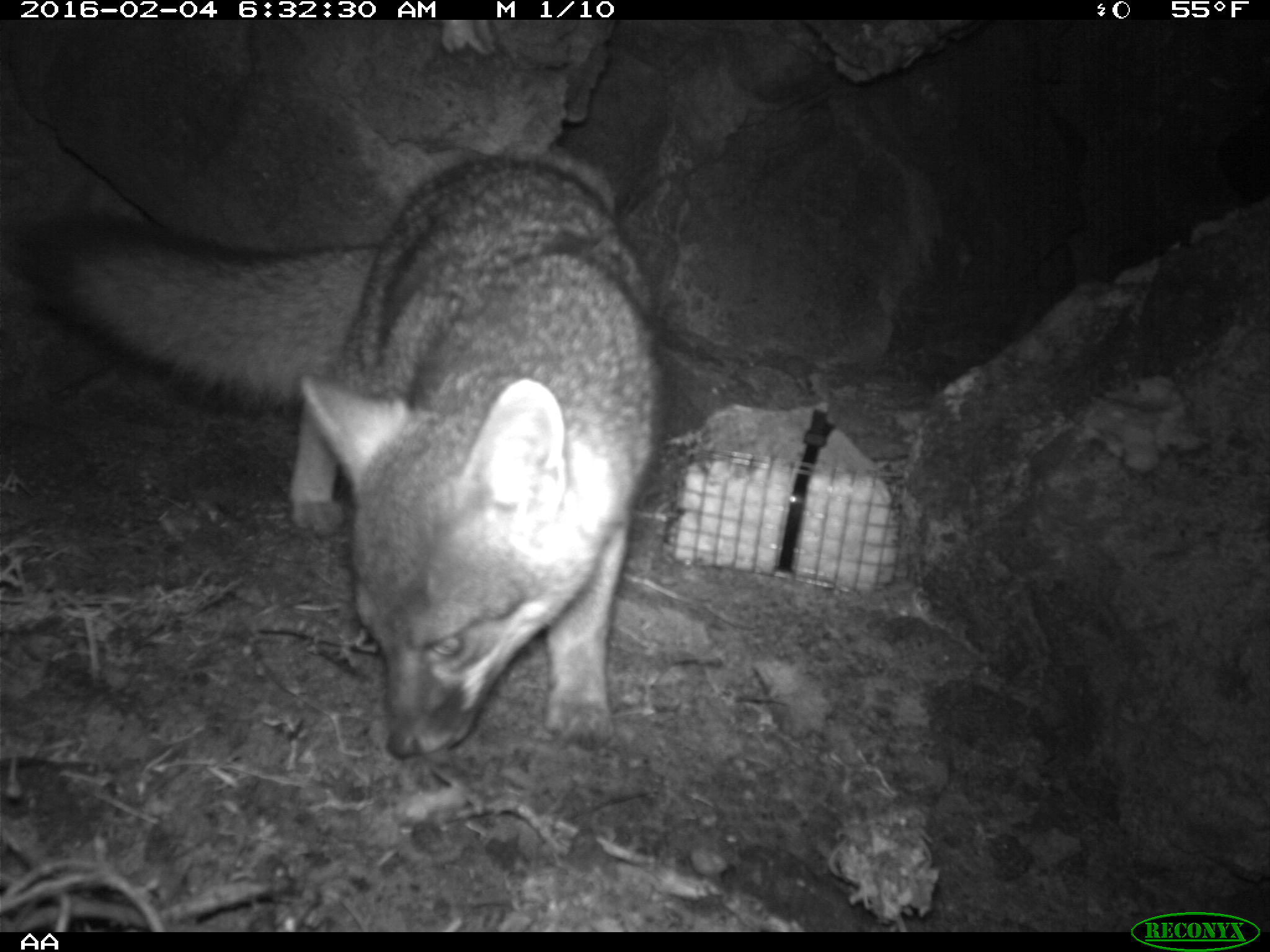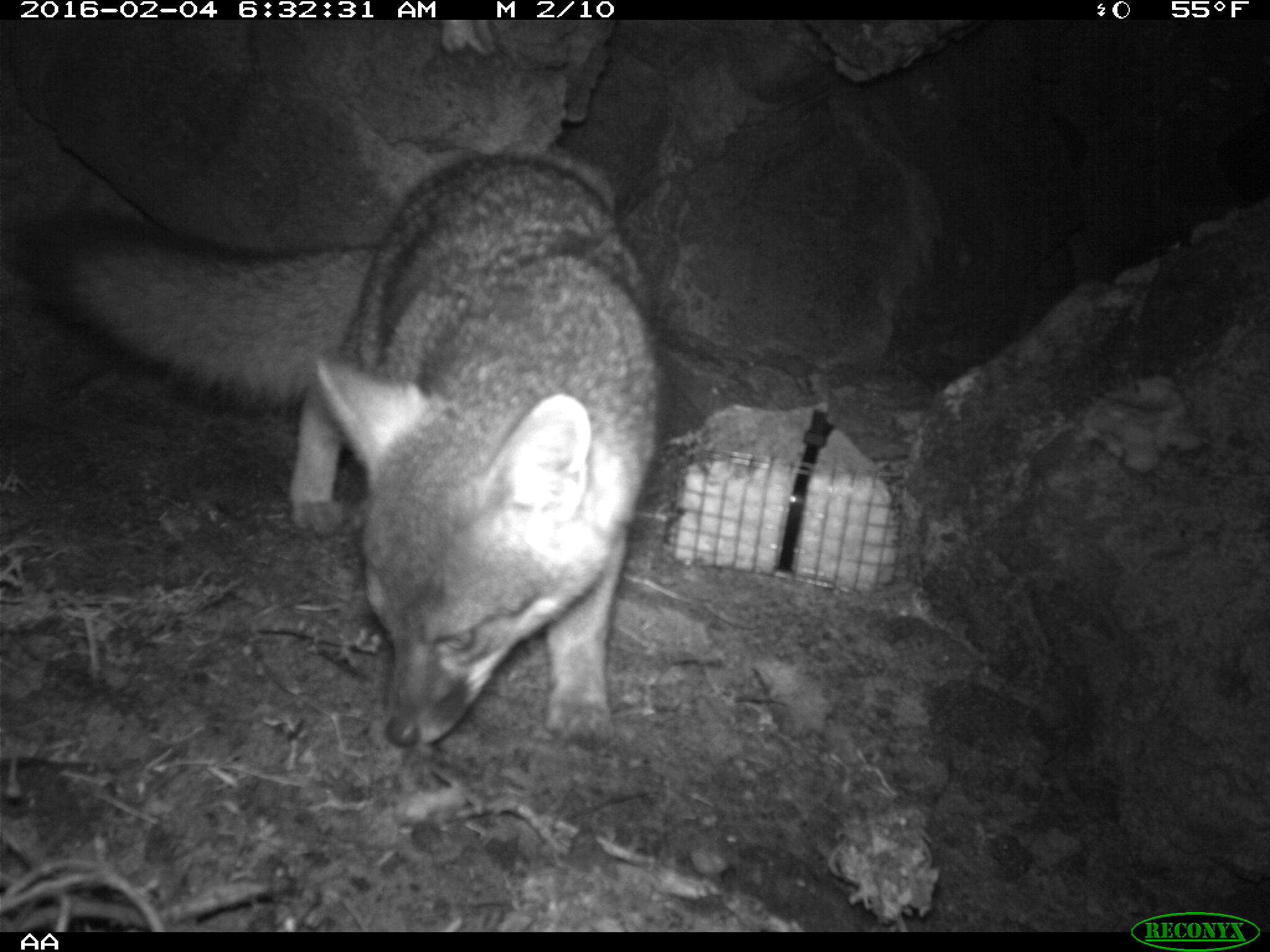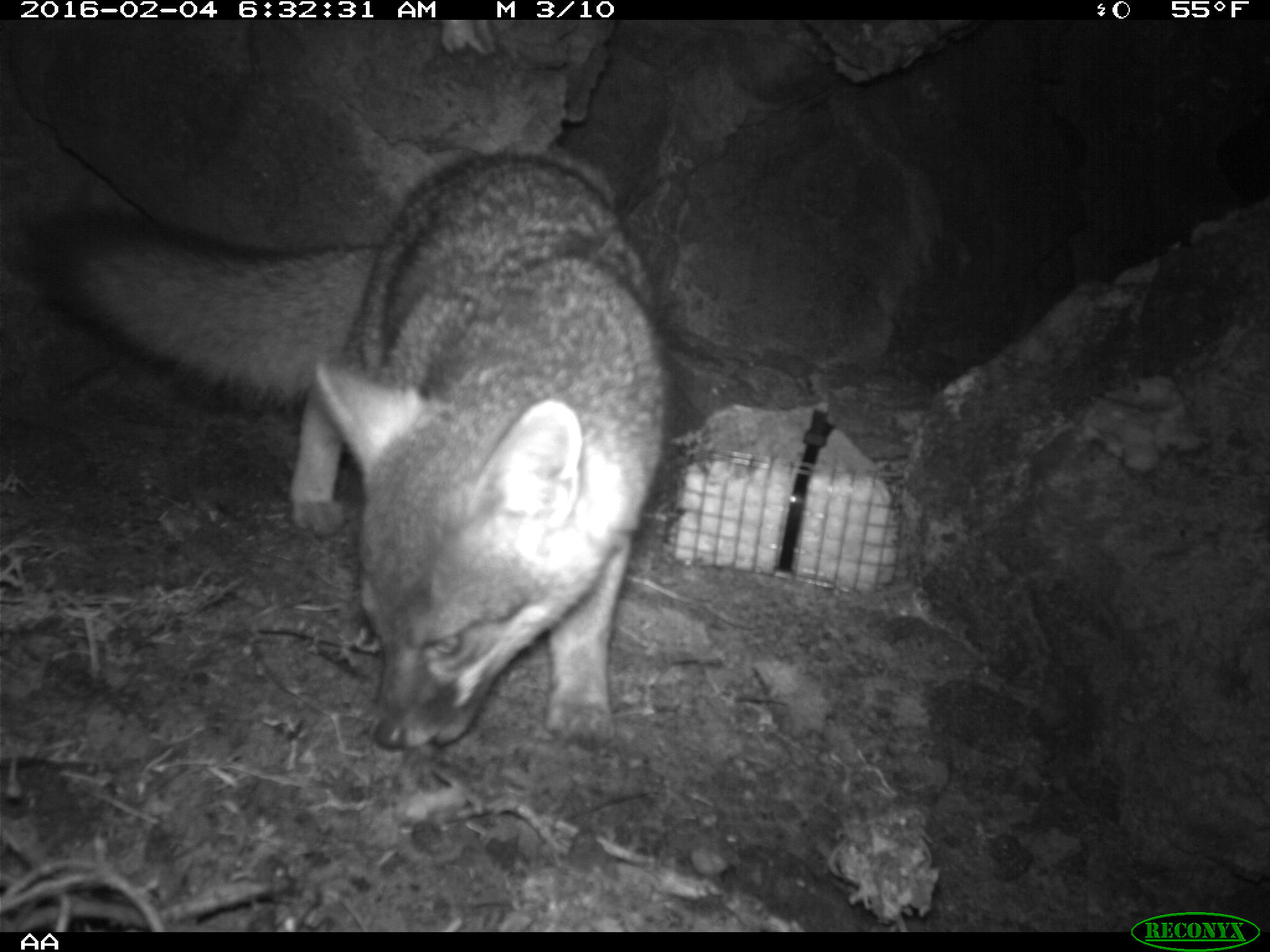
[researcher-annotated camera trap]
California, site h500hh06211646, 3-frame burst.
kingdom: Animalia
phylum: Chordata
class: Mammalia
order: Carnivora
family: Canidae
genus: Urocyon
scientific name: Urocyon littoralis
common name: island fox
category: fox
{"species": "fox (island fox) (Urocyon littoralis)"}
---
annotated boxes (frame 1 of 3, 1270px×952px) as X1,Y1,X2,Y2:
fox: 27,152,664,762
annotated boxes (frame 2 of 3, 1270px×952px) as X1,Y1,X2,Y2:
fox: 0,151,666,749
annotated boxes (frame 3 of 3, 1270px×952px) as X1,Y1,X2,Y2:
fox: 19,148,679,754